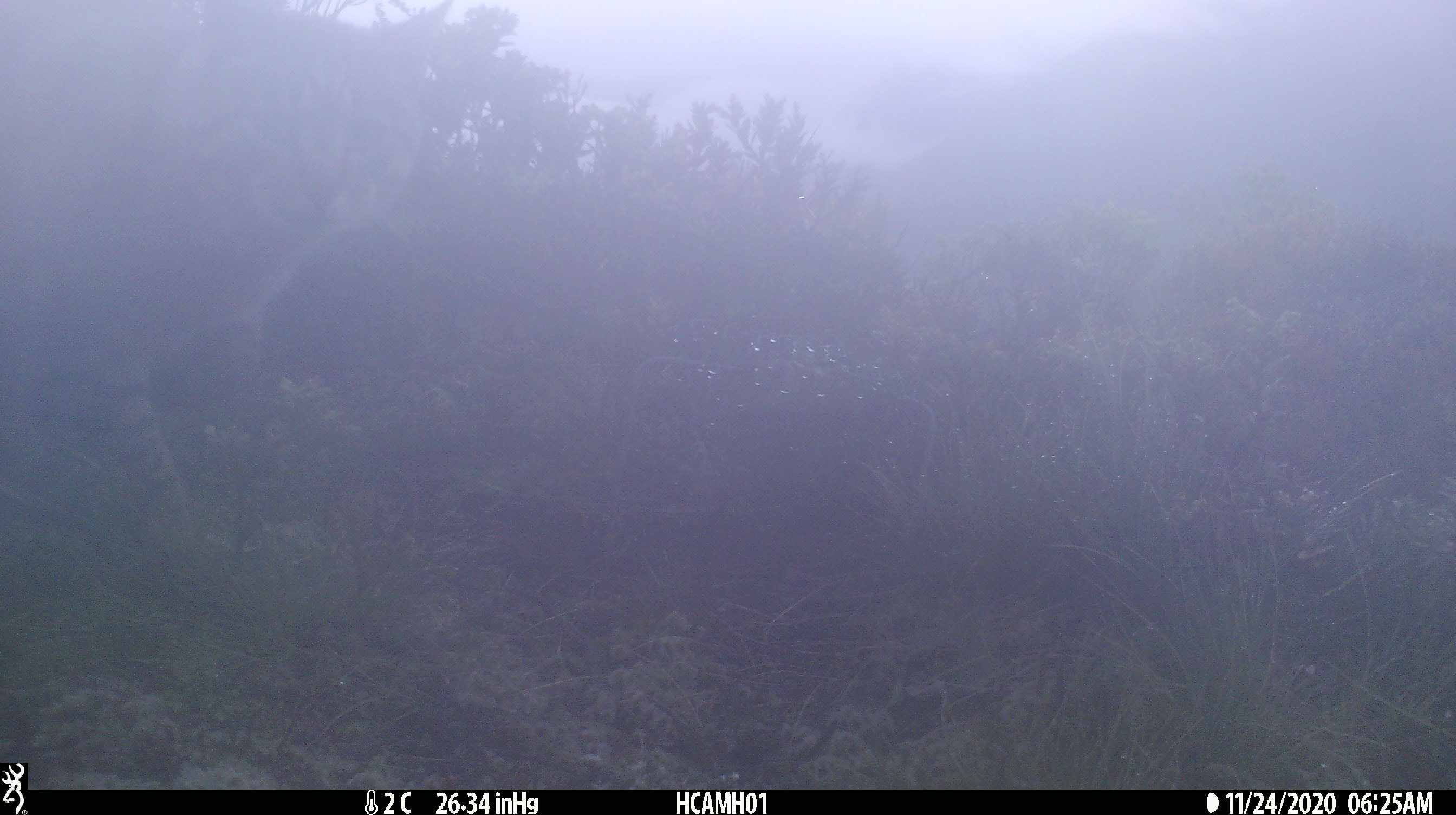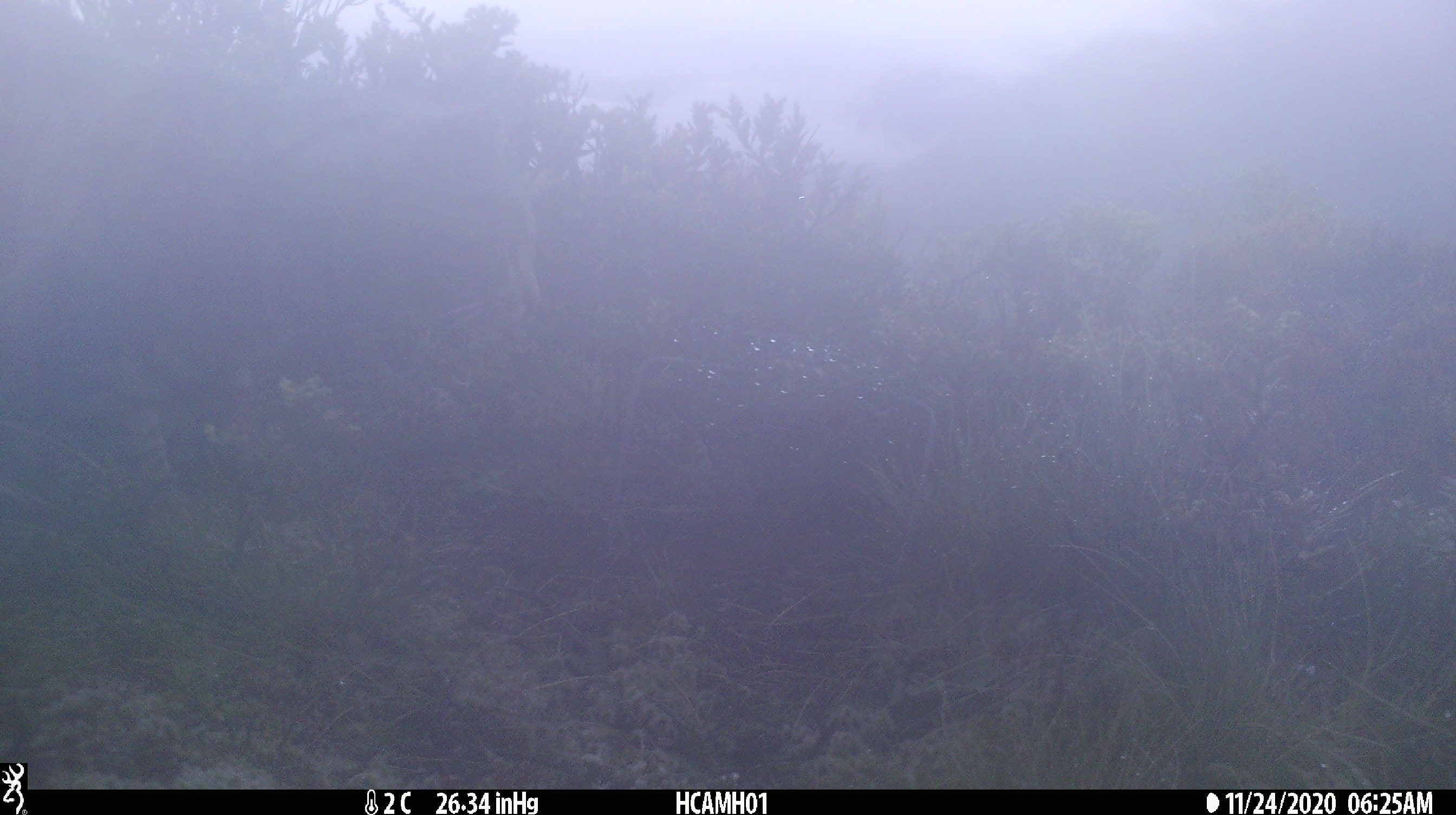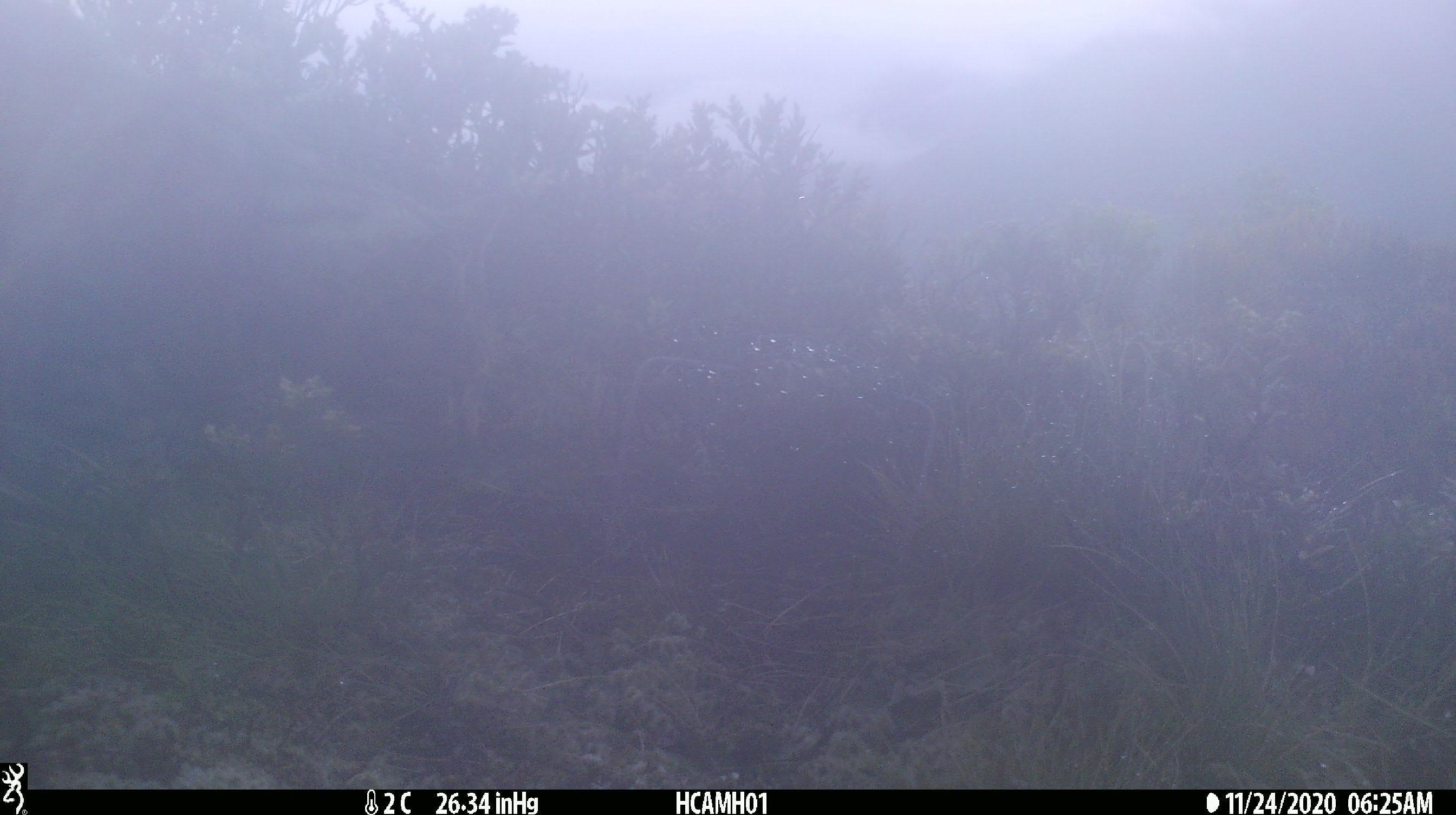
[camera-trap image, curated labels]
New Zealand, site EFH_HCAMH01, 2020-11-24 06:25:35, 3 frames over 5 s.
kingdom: Animalia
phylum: Chordata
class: Mammalia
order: Carnivora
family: Felidae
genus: Felis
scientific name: Felis catus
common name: domestic cat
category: cat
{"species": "cat (domestic cat) (Felis catus)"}